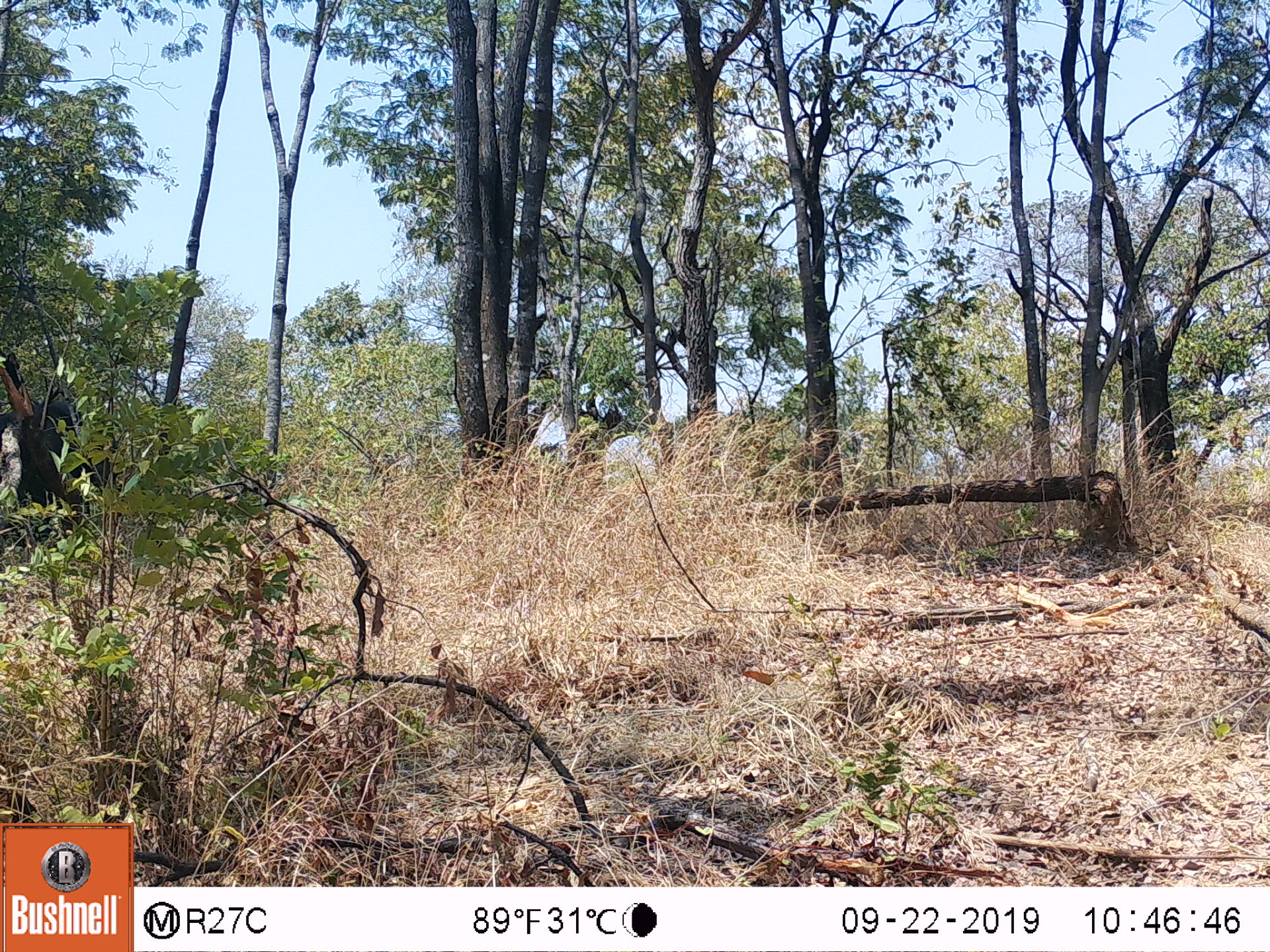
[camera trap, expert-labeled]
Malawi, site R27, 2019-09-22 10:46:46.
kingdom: Animalia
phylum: Chordata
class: Mammalia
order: Proboscidea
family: Elephantidae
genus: Loxodonta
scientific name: Loxodonta africana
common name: african savanna elephant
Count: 1.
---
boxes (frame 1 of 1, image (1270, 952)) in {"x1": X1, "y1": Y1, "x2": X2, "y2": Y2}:
african savanna elephant: {"x1": 0, "y1": 389, "x2": 134, "y2": 533}